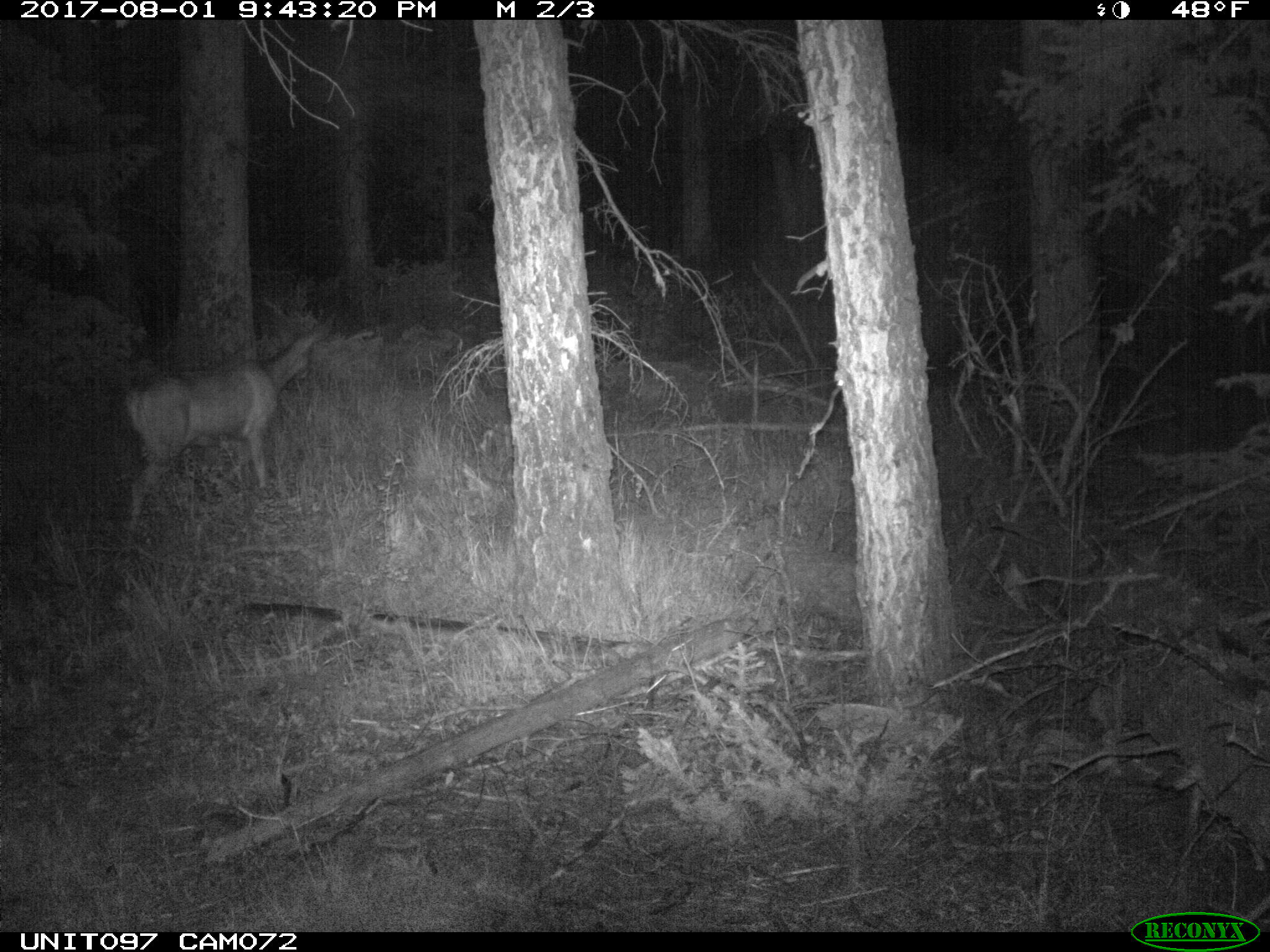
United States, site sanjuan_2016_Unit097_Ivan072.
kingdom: Animalia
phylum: Chordata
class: Mammalia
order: Artiodactyla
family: Cervidae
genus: Odocoileus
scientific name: Odocoileus hemionus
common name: mule deer